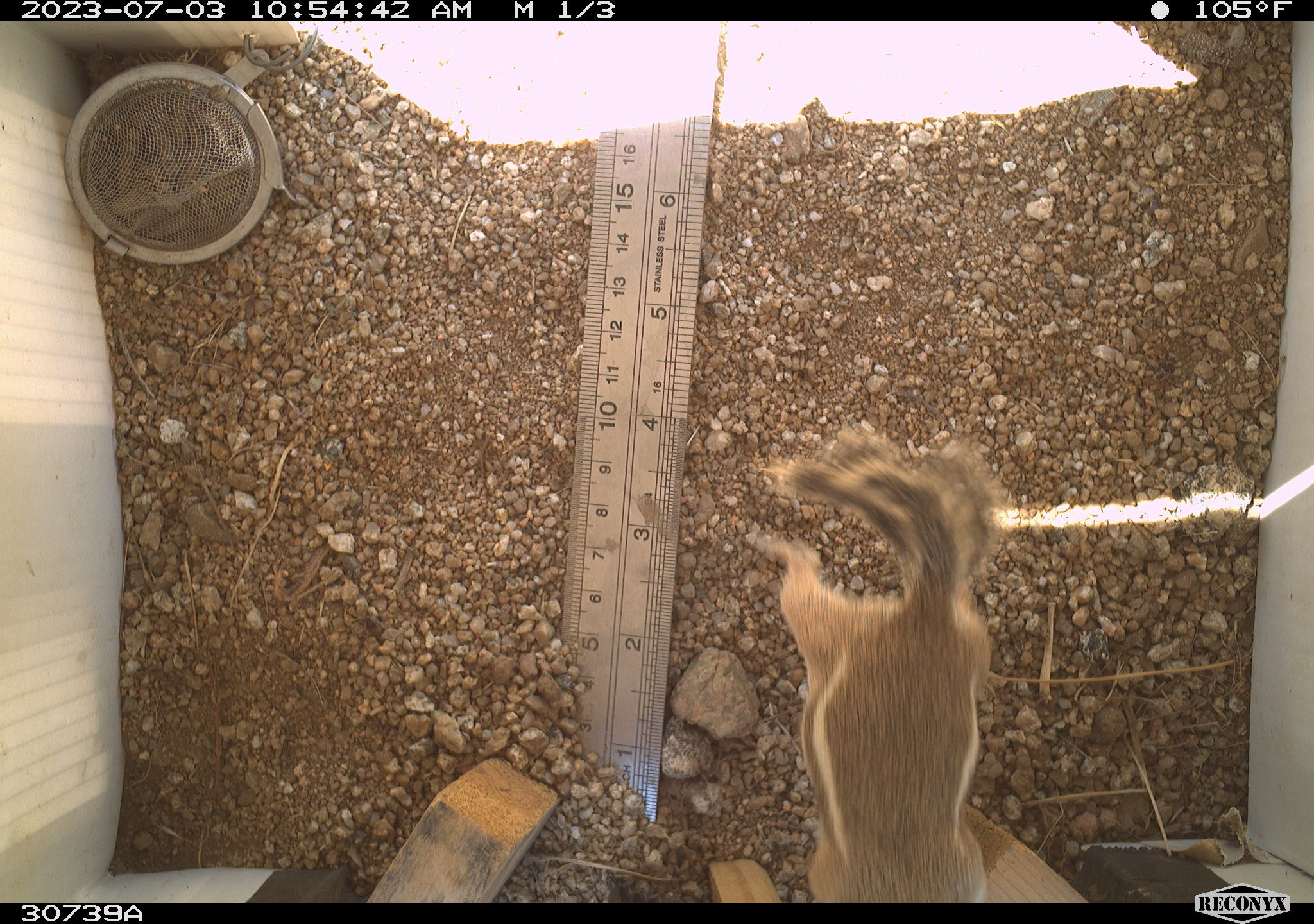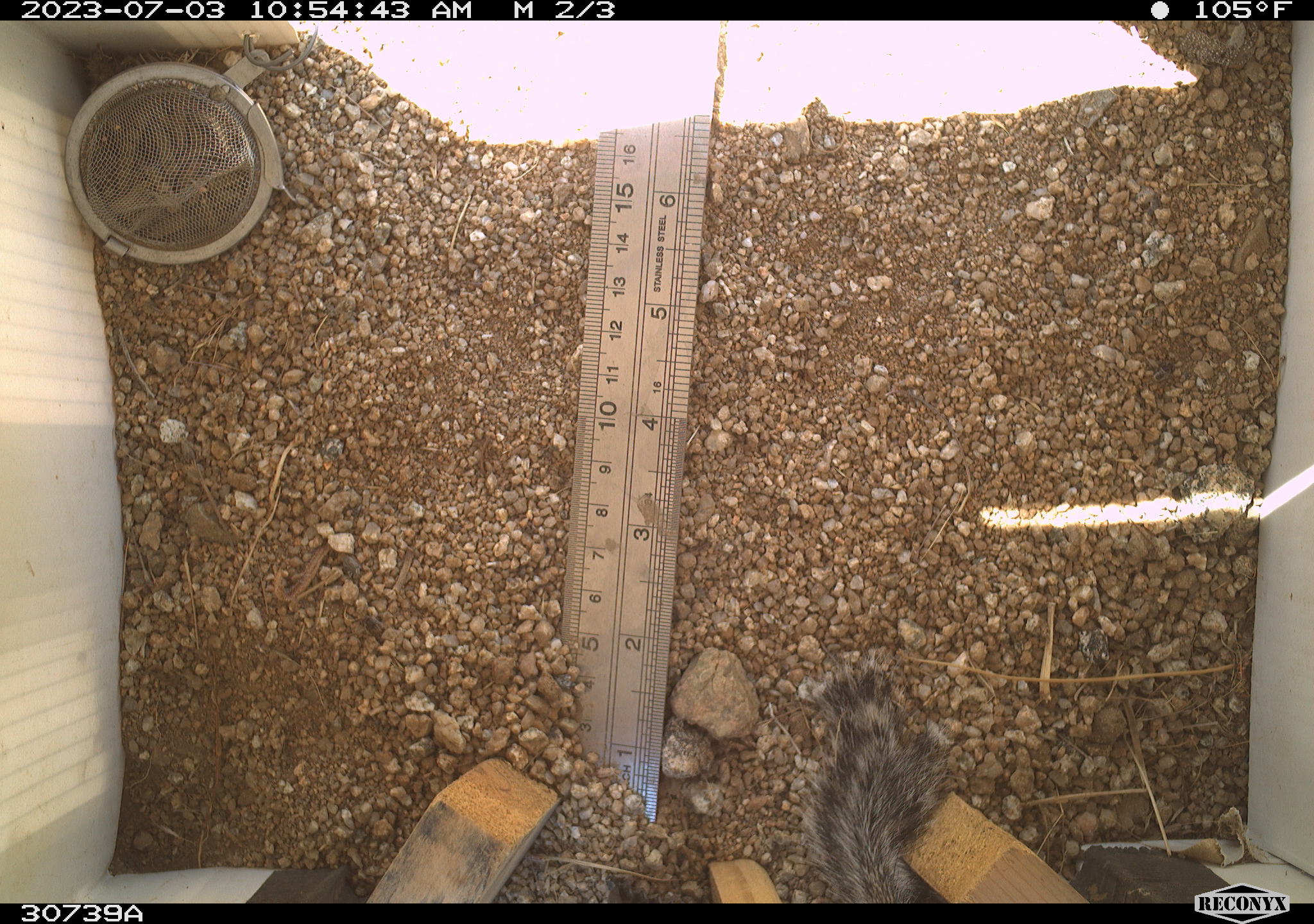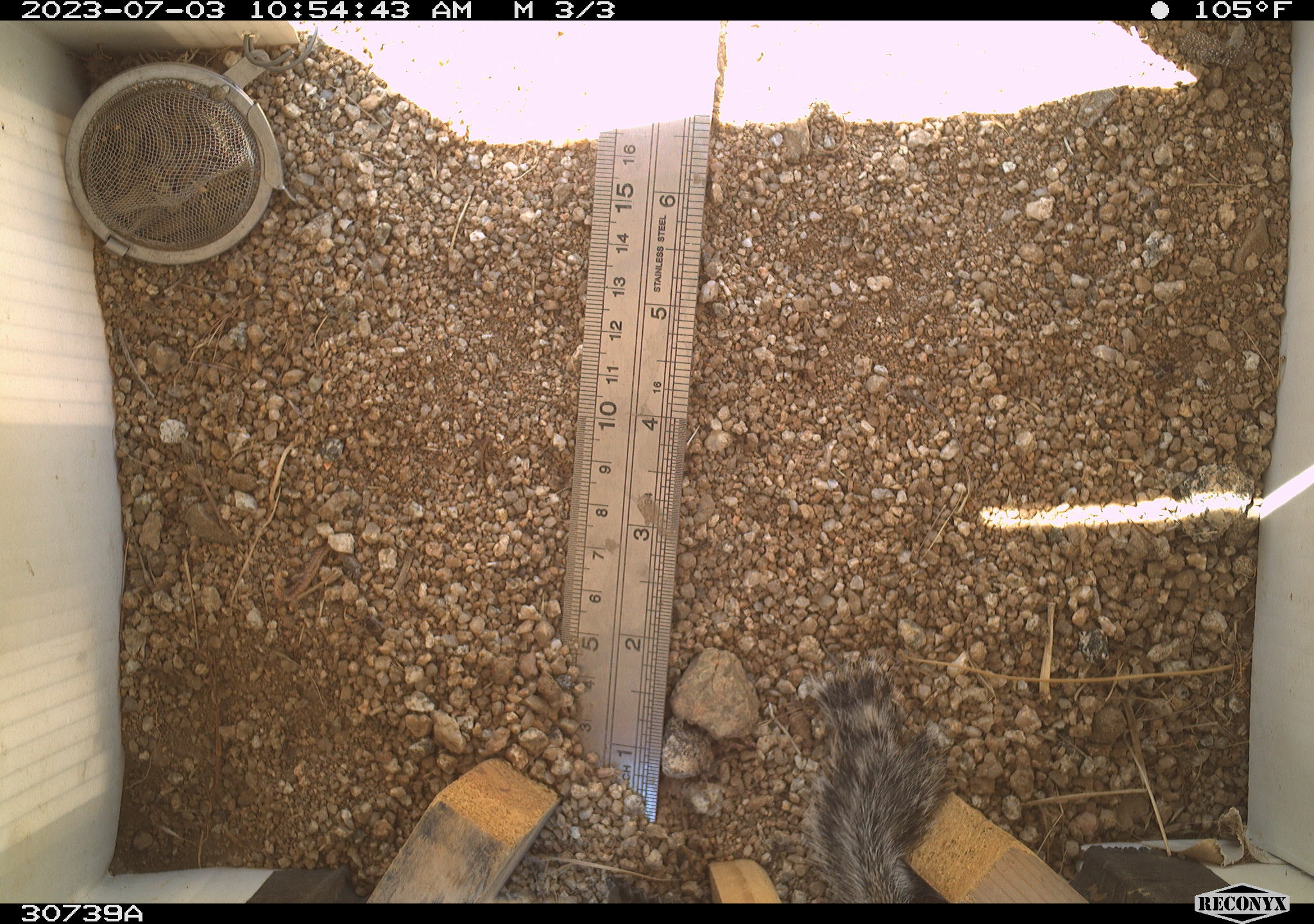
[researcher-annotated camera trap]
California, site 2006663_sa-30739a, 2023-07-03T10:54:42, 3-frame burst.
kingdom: Animalia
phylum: Chordata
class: Mammalia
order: Rodentia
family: Sciuridae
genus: Ammospermophilus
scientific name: Ammospermophilus leucurus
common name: white-tailed antelope squirrel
White-tailed antelope squirrel (Ammospermophilus leucurus).